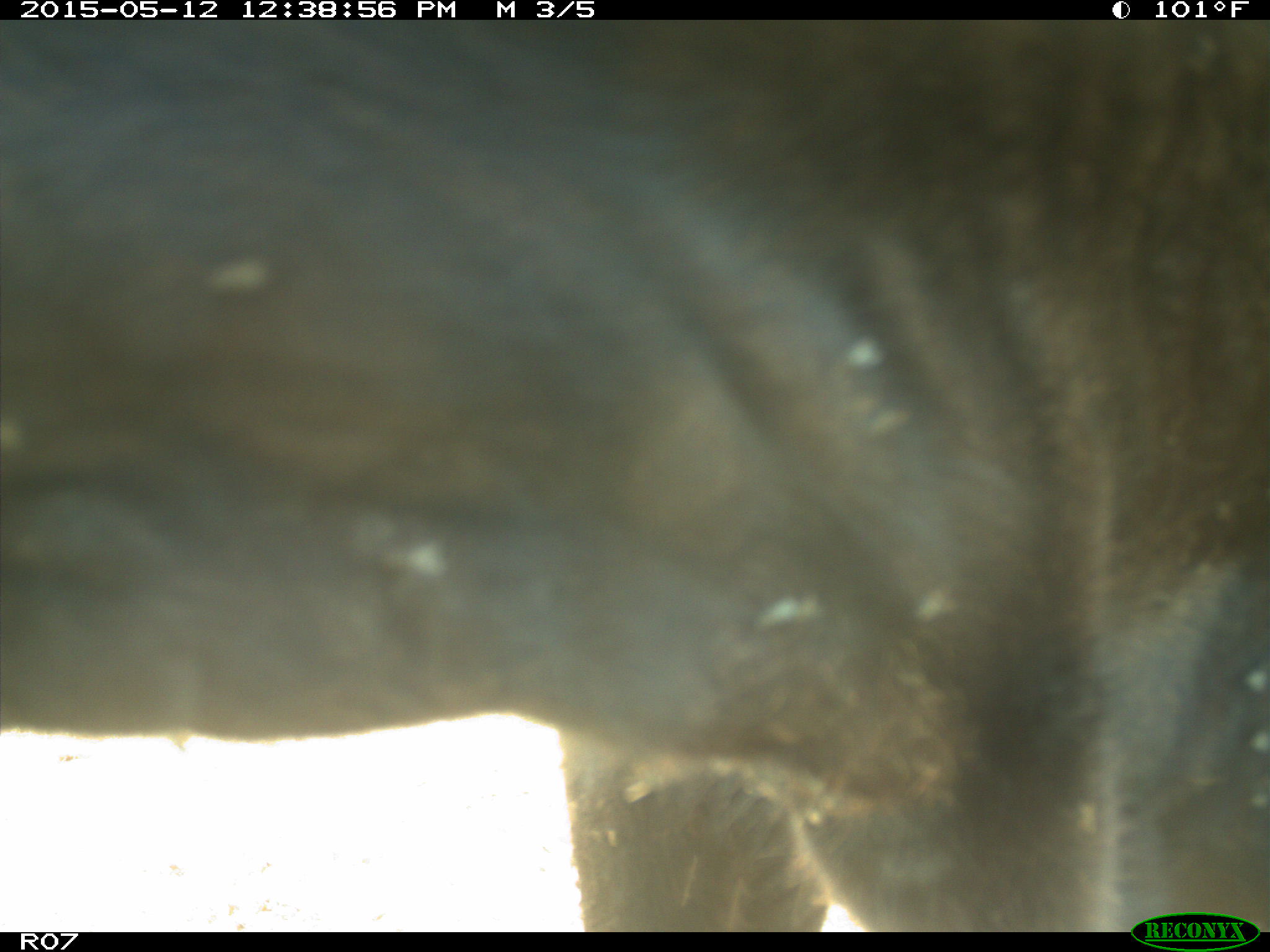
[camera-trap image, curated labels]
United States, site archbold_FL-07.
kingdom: Animalia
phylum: Chordata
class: Mammalia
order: Artiodactyla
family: Bovidae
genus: Bos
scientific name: Bos taurus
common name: domestic cow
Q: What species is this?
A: Bos taurus (domestic cow).